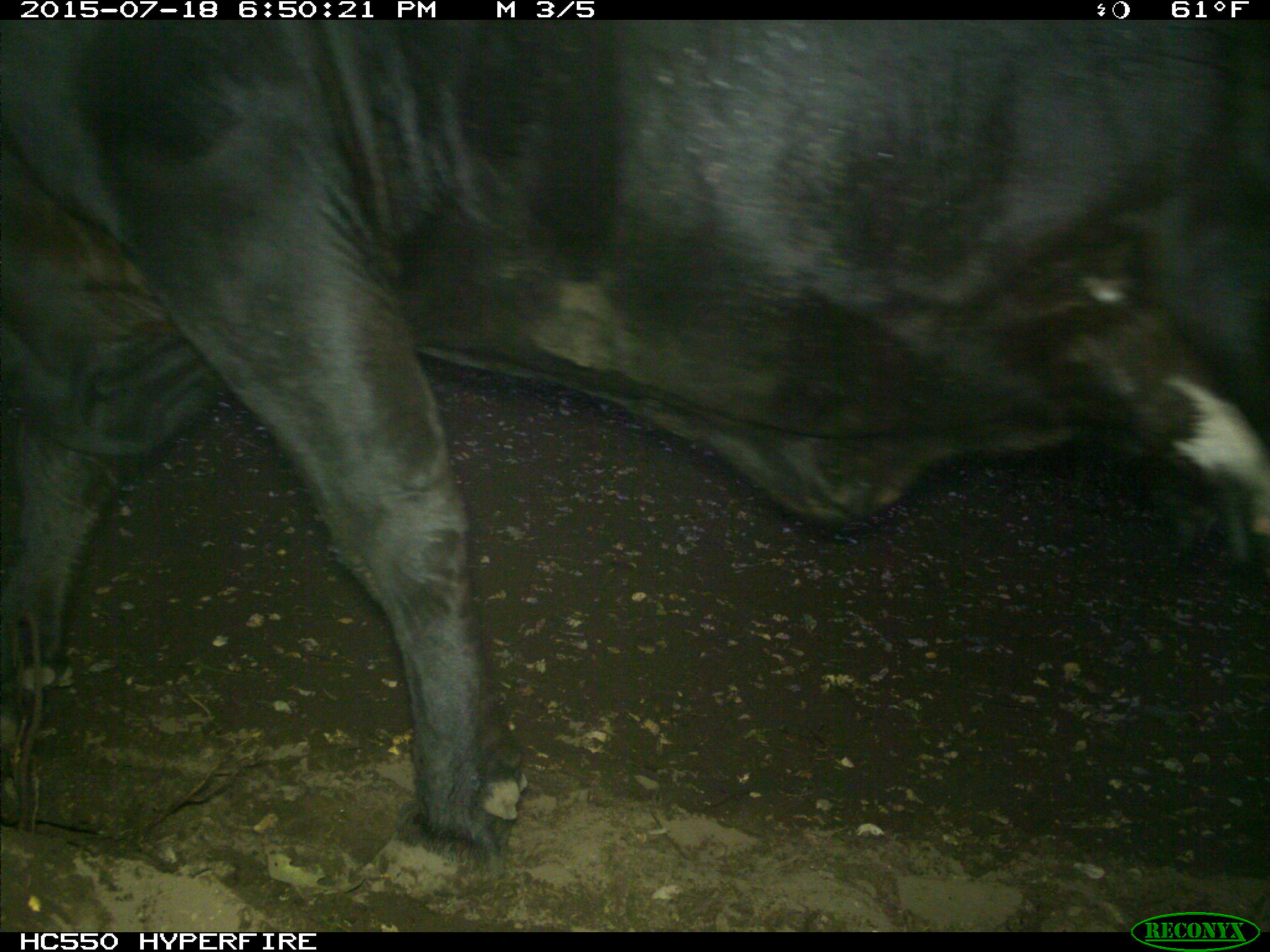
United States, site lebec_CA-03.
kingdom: Animalia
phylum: Chordata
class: Mammalia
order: Artiodactyla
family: Bovidae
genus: Bos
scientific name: Bos taurus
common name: domestic cow